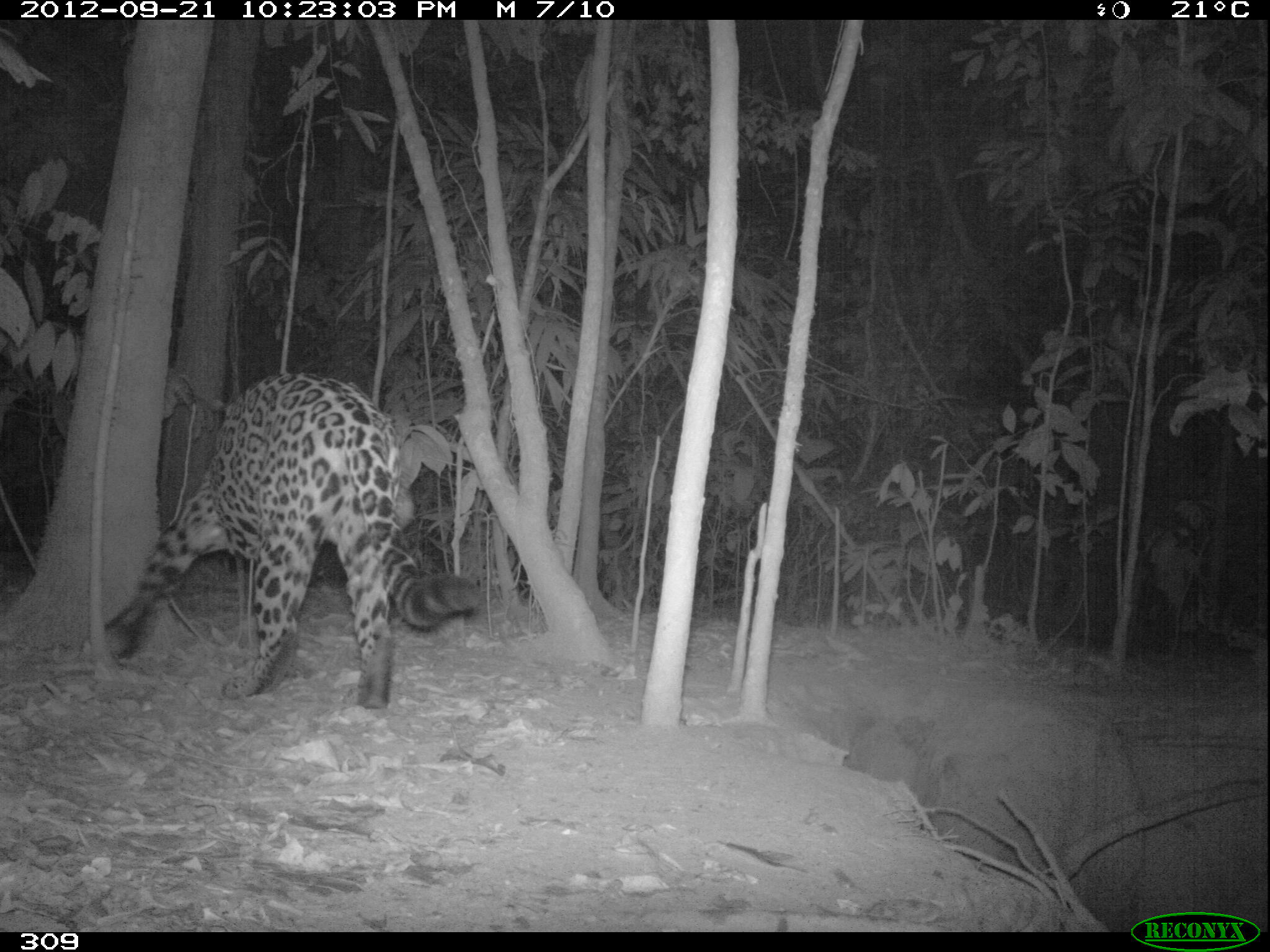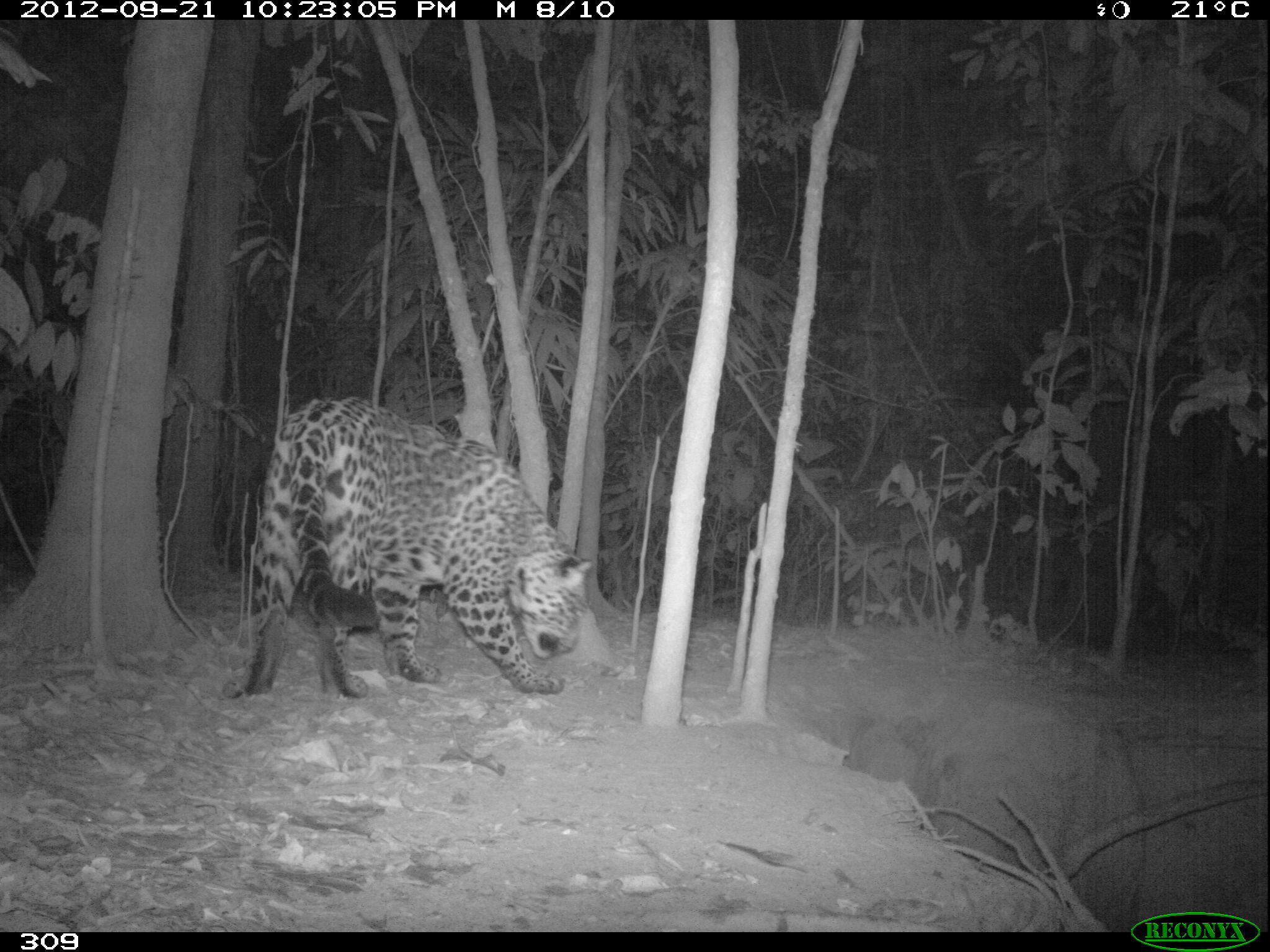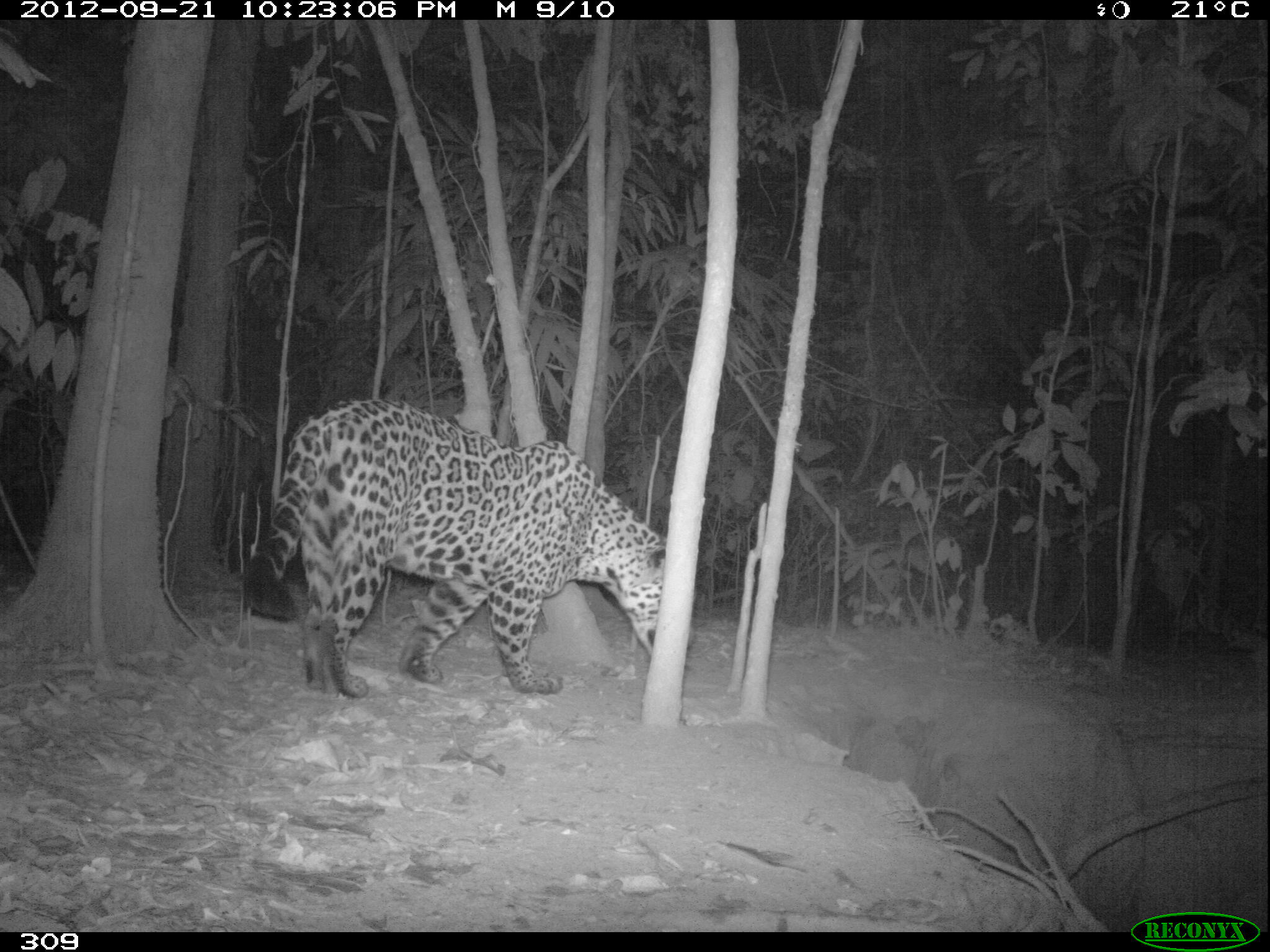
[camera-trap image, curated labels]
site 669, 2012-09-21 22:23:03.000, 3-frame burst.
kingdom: Animalia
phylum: Chordata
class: Mammalia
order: Carnivora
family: Felidae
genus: Panthera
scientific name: Panthera onca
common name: jaguar